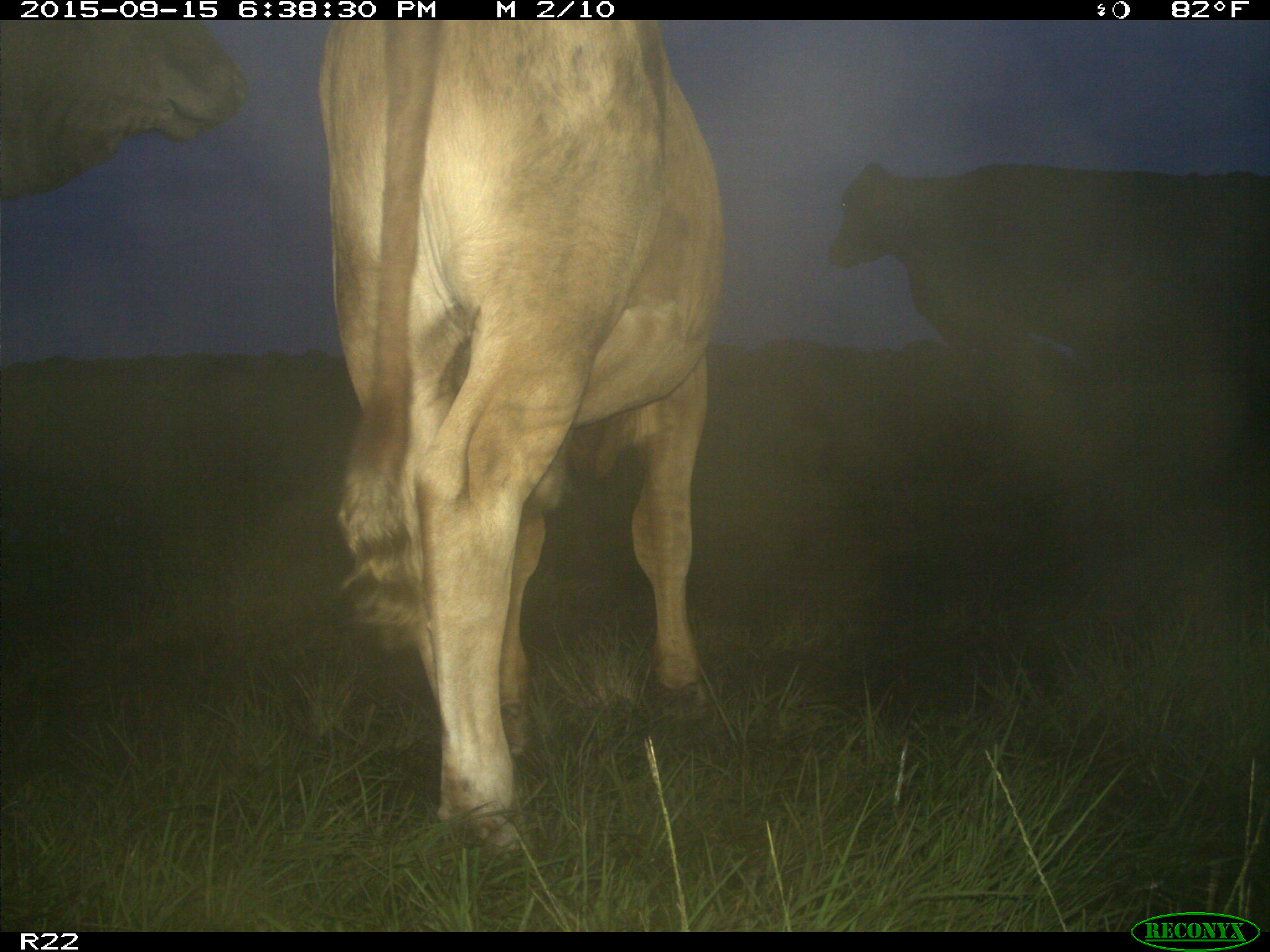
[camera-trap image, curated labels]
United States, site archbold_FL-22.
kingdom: Animalia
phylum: Chordata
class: Mammalia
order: Artiodactyla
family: Bovidae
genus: Bos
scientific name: Bos taurus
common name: domestic cow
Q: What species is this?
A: Bos taurus (domestic cow).